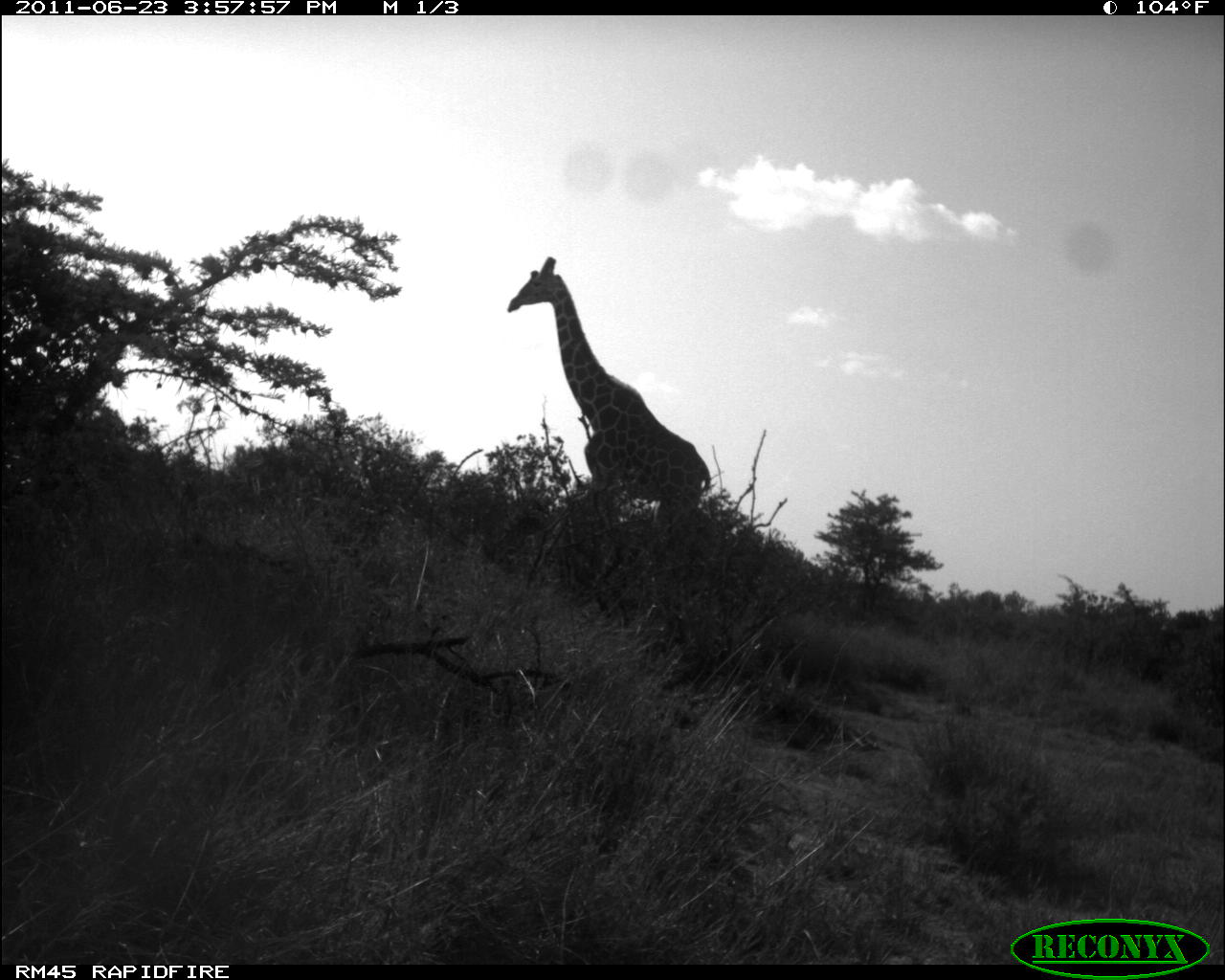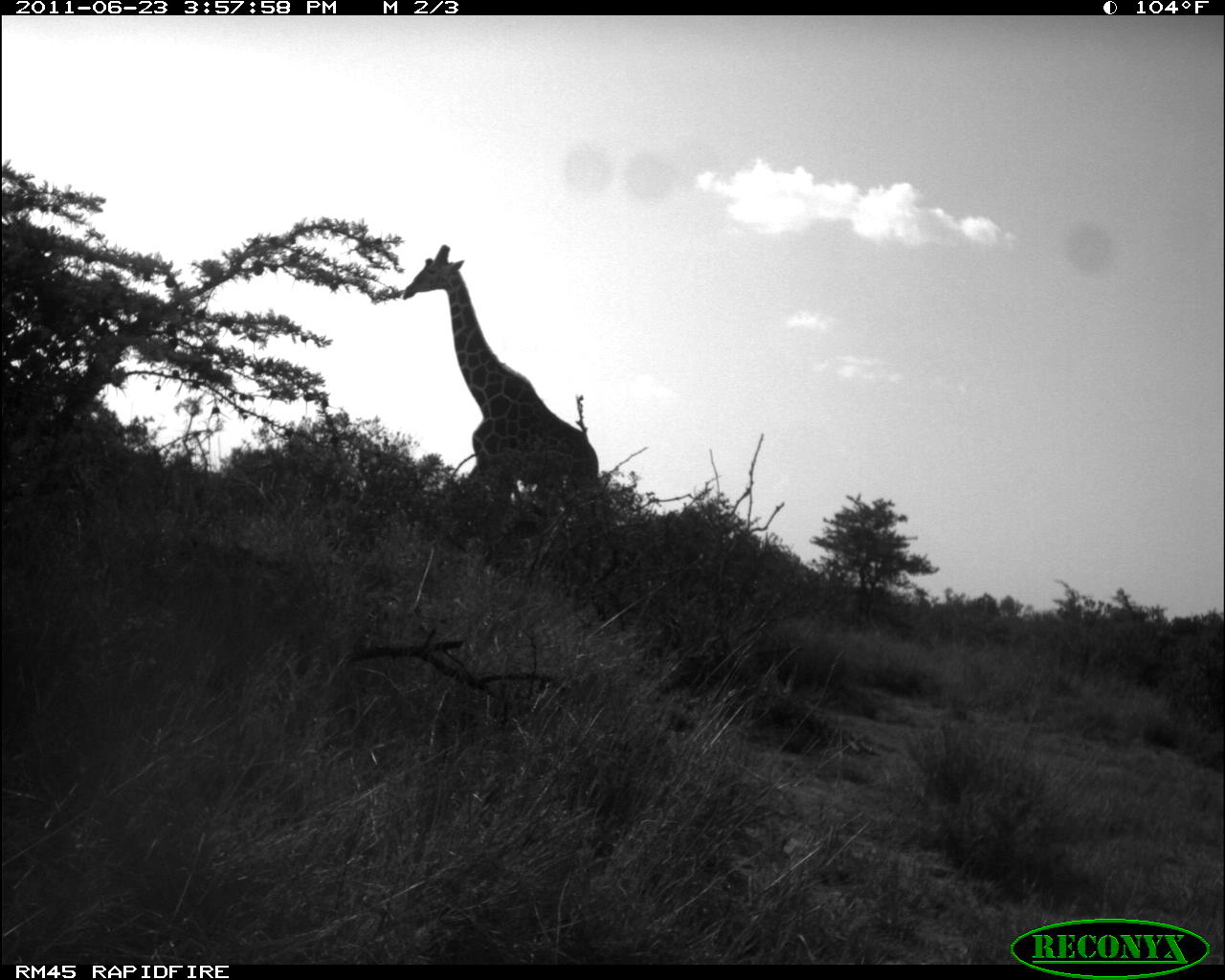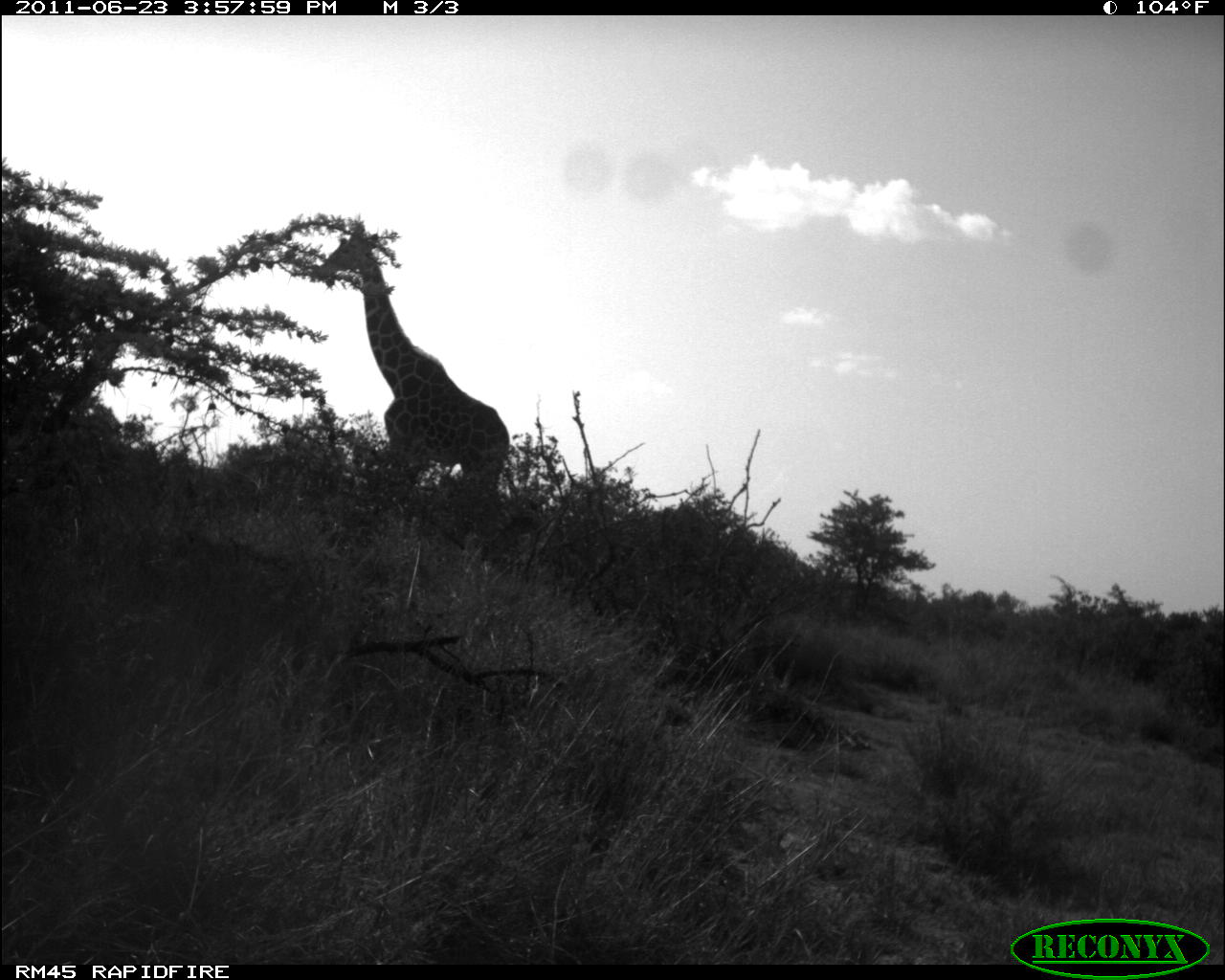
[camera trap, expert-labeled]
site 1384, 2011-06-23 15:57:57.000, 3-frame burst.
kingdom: Animalia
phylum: Chordata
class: Mammalia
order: Artiodactyla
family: Giraffidae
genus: Giraffa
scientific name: Giraffa camelopardalis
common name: giraffe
Giraffa camelopardalis (giraffe), count 1.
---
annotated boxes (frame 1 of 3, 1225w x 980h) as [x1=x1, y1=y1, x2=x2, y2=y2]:
giraffa camelopardalis: [x1=505, y1=255, x2=710, y2=551]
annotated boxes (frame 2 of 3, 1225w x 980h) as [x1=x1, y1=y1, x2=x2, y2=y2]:
giraffa camelopardalis: [x1=403, y1=243, x2=599, y2=506]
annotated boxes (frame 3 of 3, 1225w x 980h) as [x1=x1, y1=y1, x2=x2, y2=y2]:
giraffa camelopardalis: [x1=317, y1=223, x2=508, y2=520]